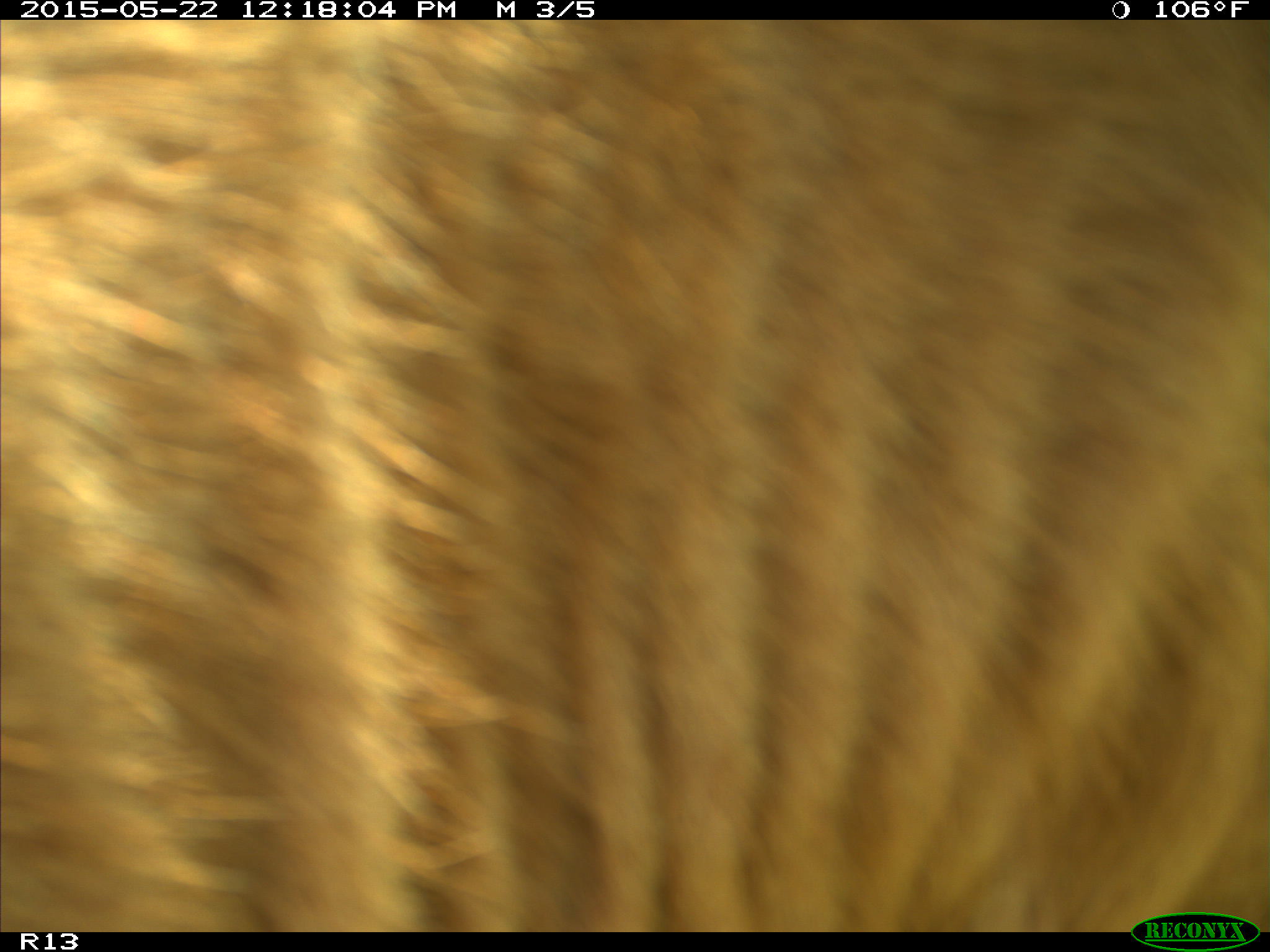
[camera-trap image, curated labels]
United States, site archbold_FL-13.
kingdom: Animalia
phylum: Chordata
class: Mammalia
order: Artiodactyla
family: Bovidae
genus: Bos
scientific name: Bos taurus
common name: domestic cow